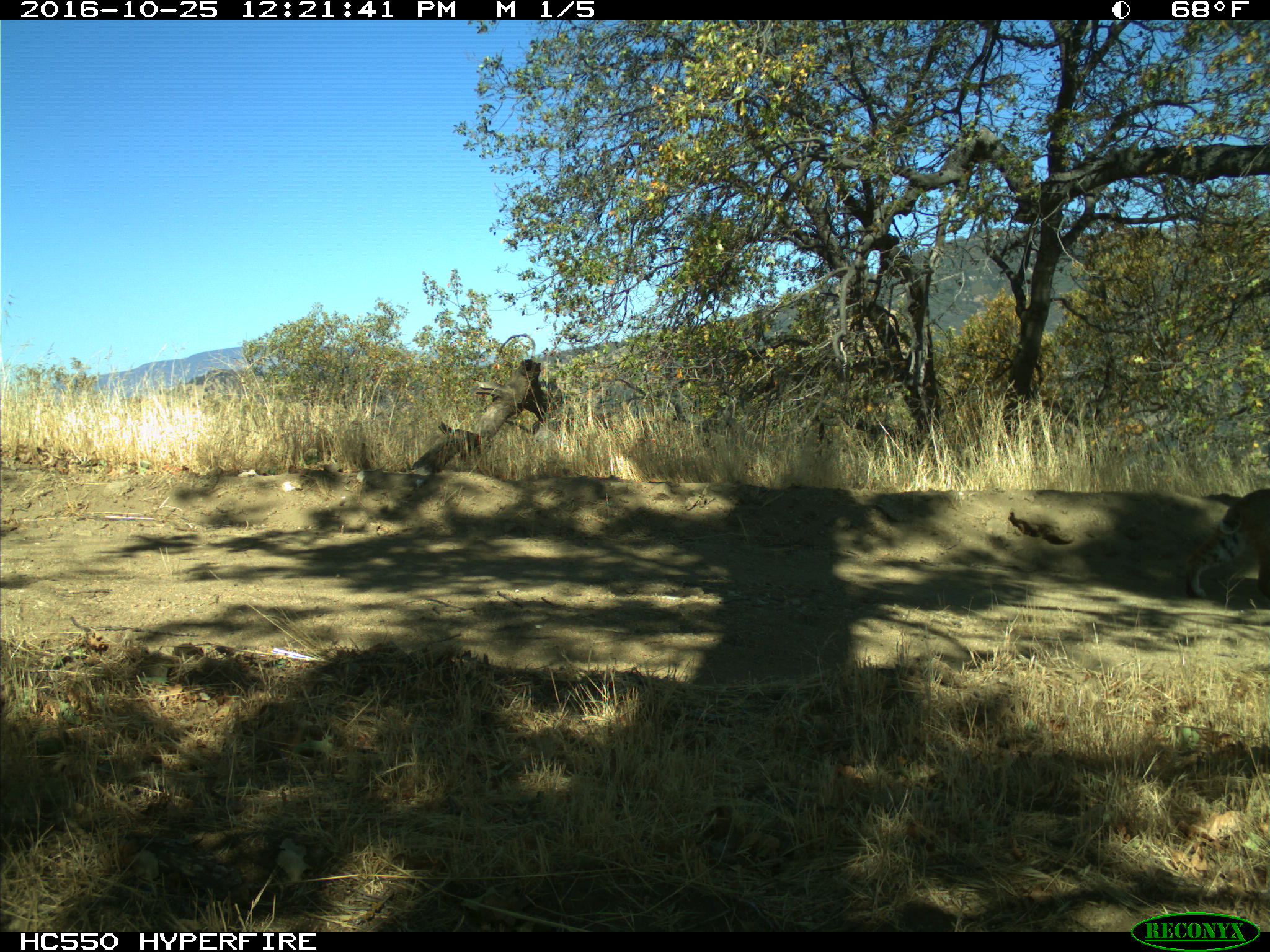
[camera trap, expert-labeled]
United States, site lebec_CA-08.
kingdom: Animalia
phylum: Chordata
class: Mammalia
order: Carnivora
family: Felidae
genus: Lynx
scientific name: Lynx rufus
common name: bobcat